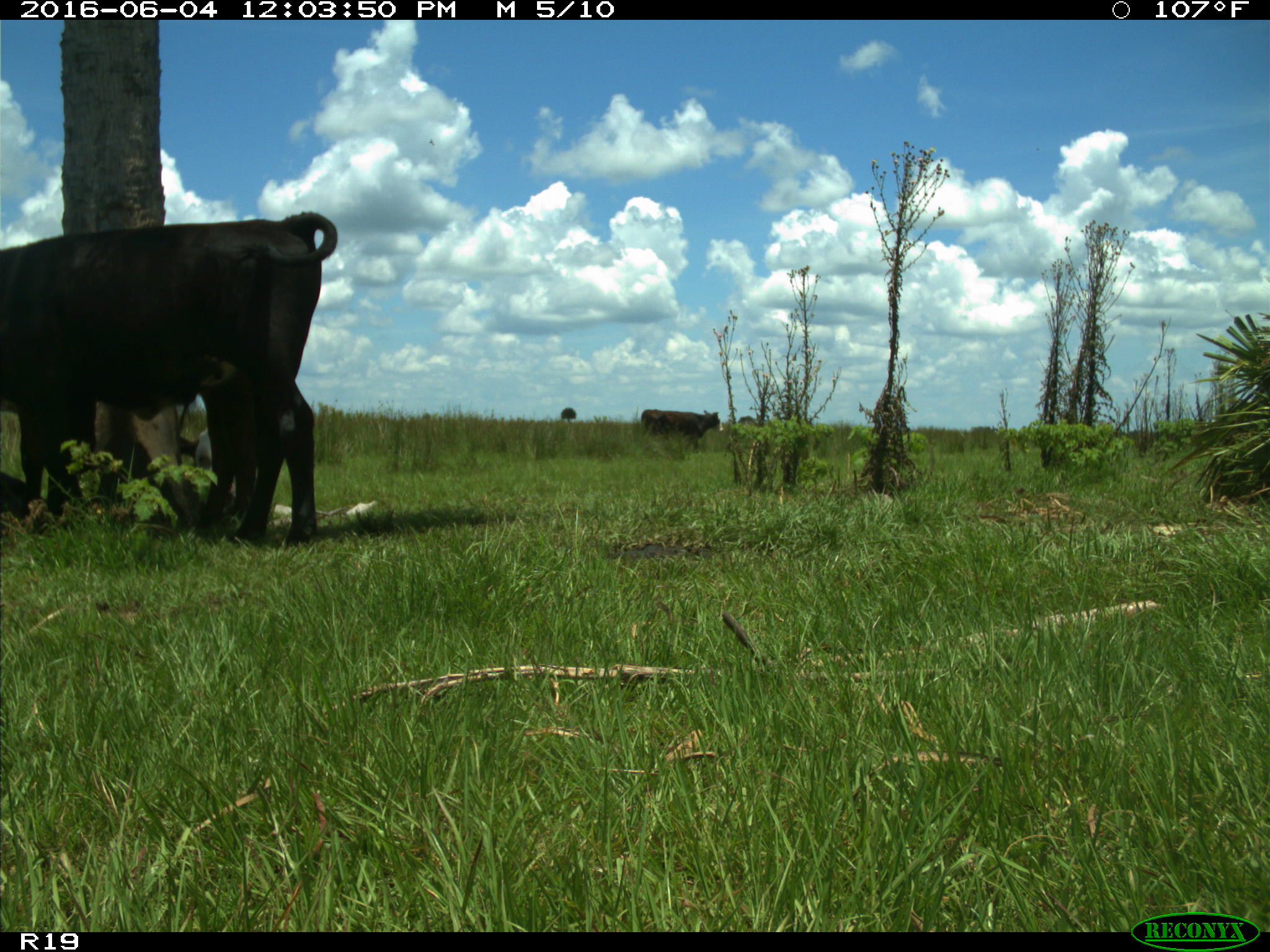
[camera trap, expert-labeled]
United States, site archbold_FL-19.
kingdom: Animalia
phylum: Chordata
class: Mammalia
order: Artiodactyla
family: Bovidae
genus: Bos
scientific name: Bos taurus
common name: domestic cow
Bos taurus (domestic cow).